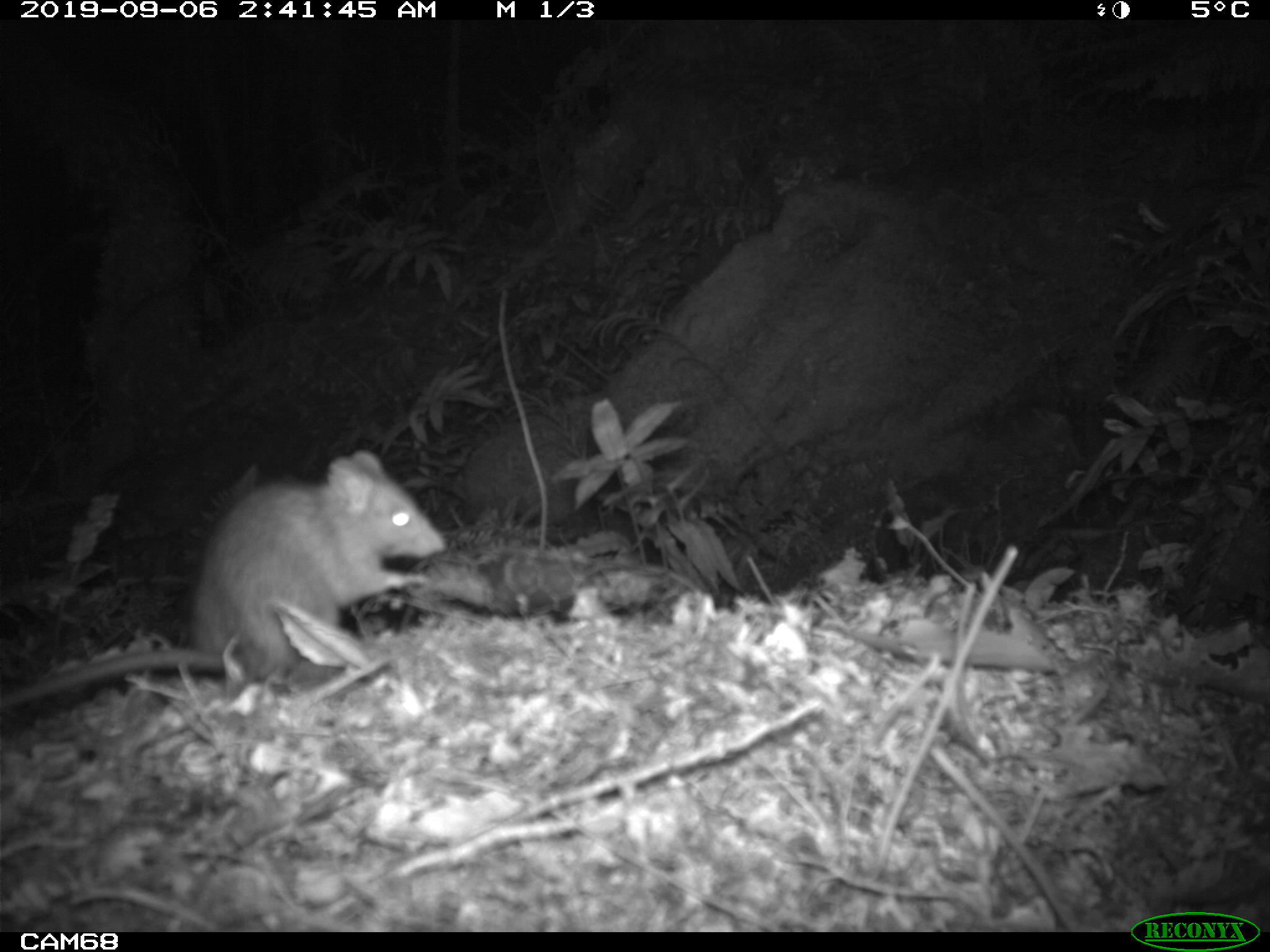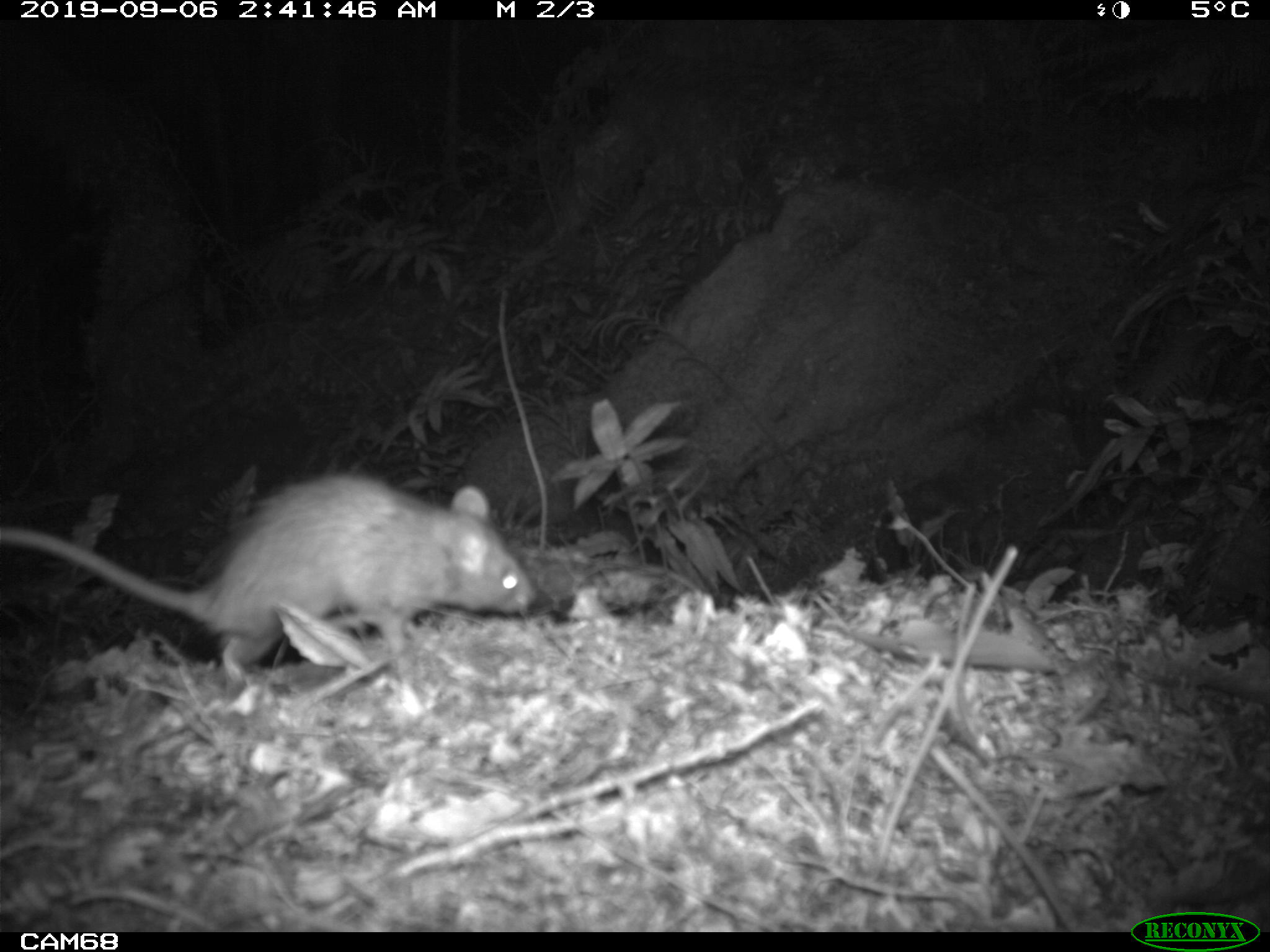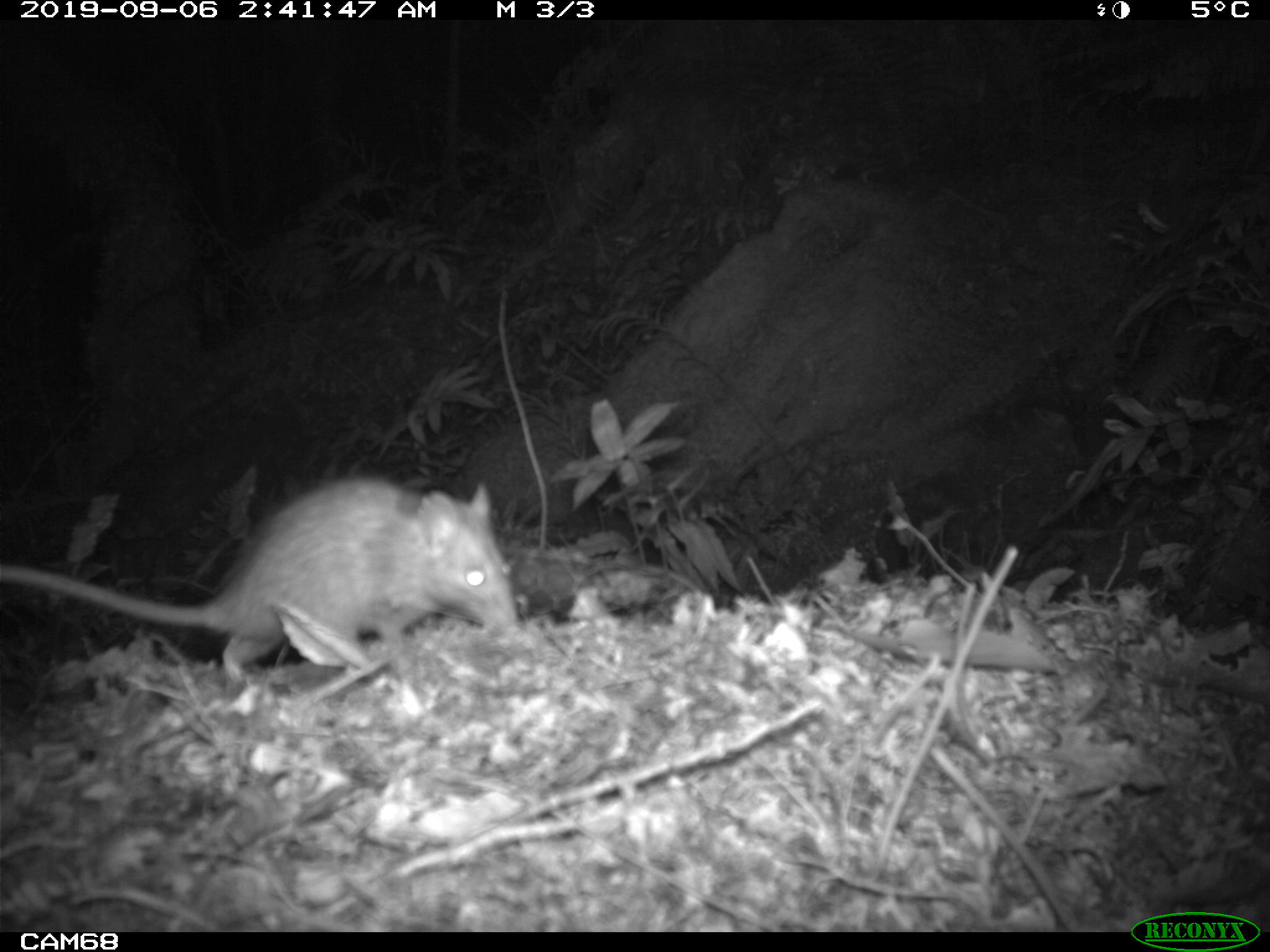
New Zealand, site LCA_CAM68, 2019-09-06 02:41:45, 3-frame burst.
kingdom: Animalia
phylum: Chordata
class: Mammalia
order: Rodentia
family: Muridae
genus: Rattus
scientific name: Rattus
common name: rat